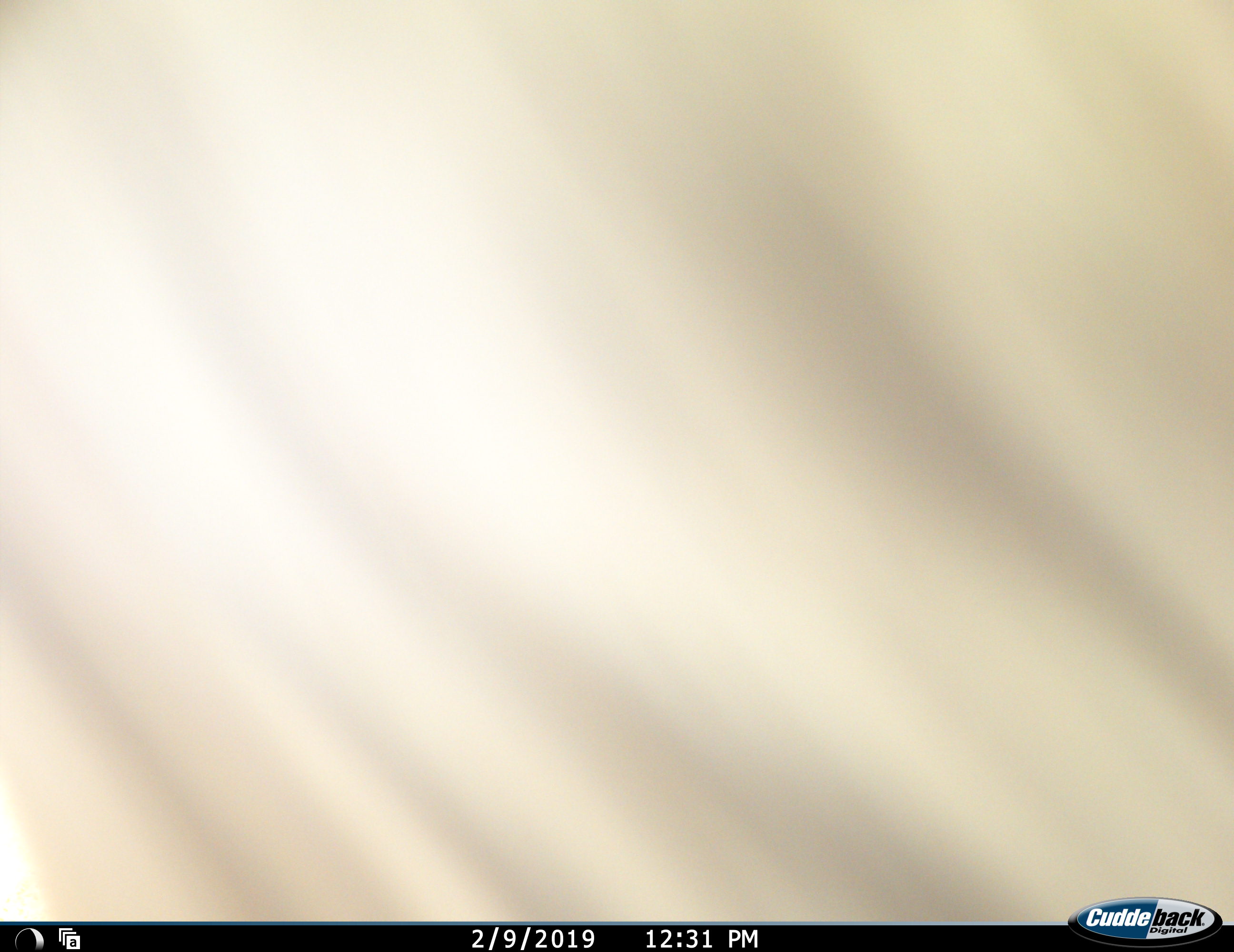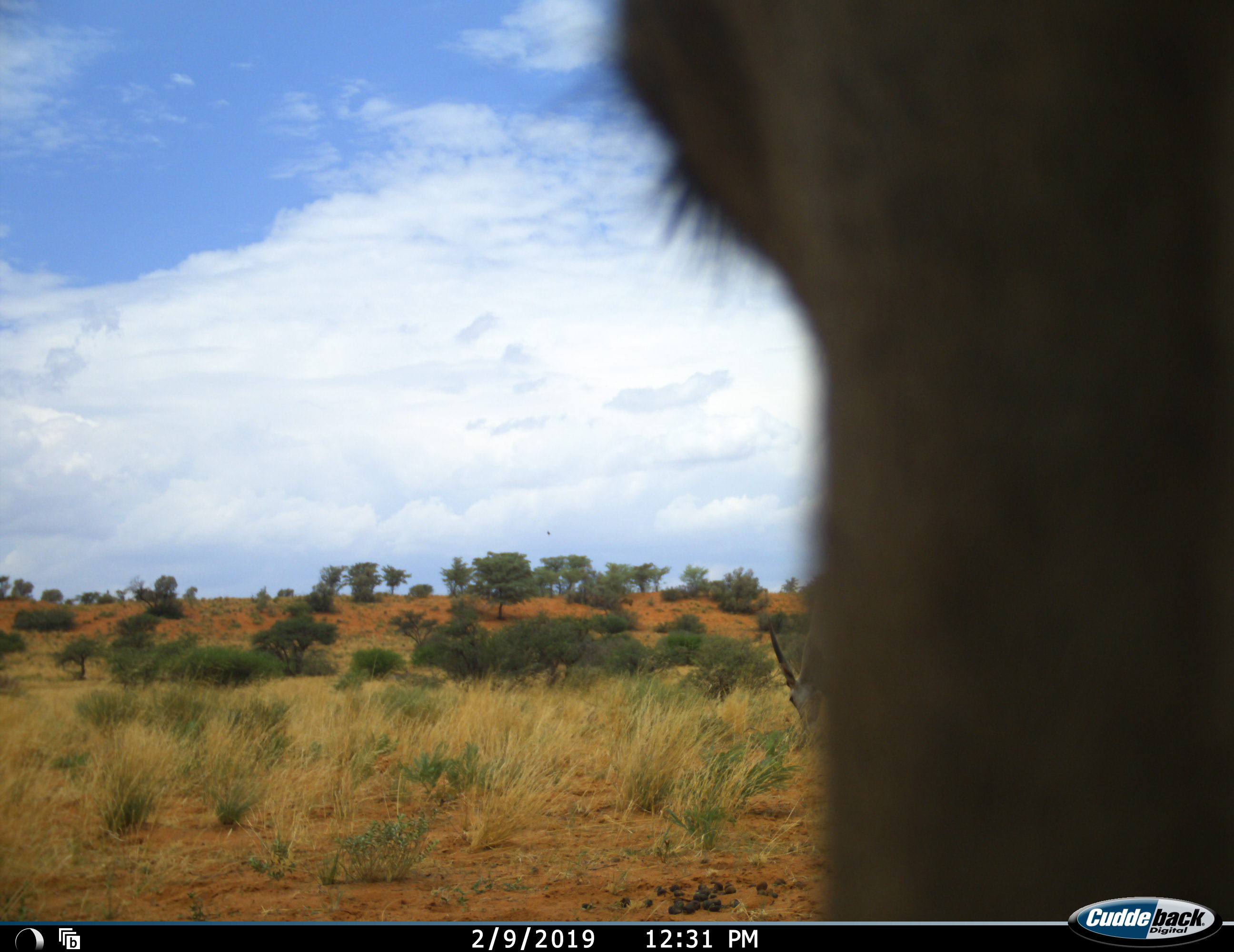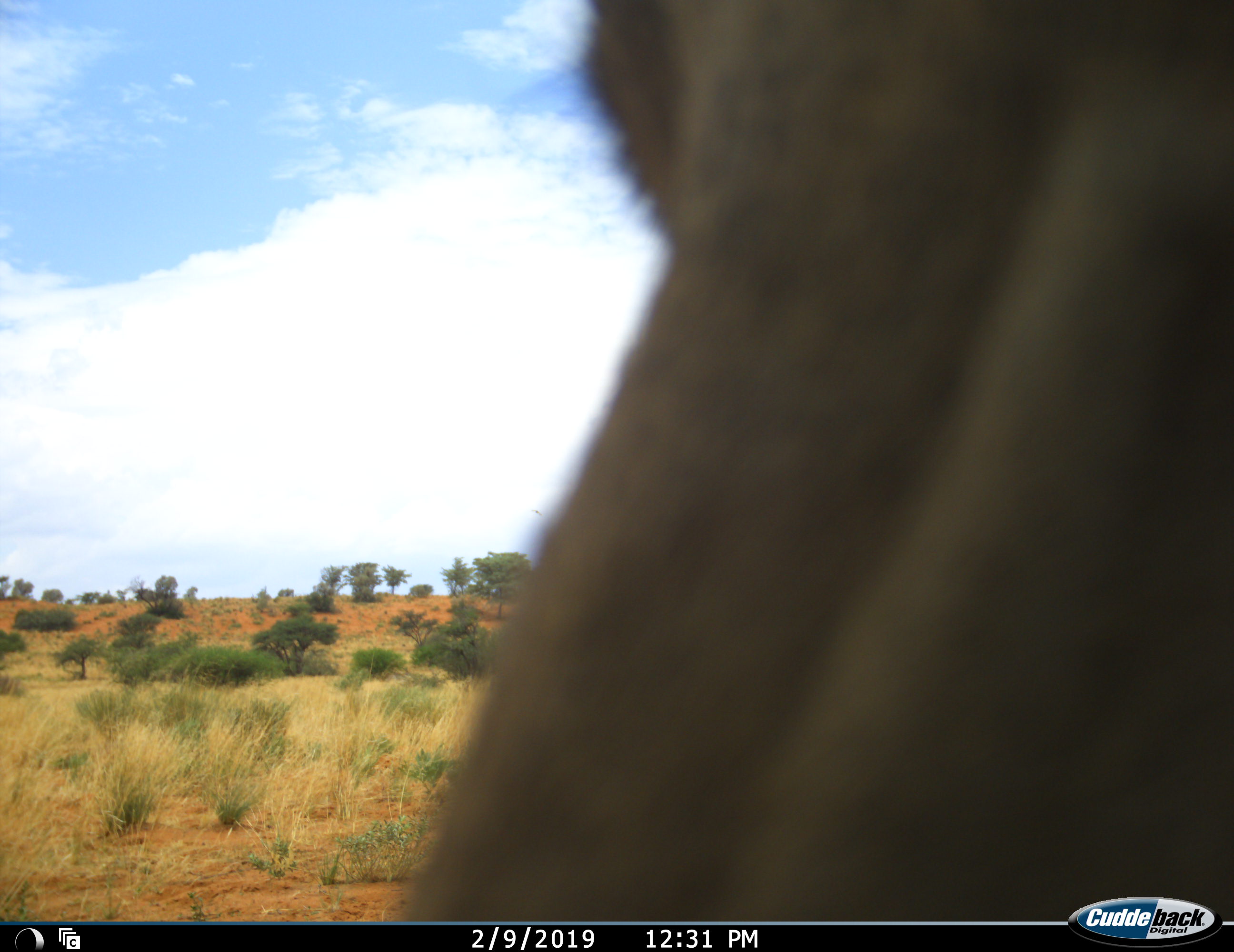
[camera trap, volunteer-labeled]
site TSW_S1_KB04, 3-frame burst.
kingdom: Animalia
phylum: Chordata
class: Mammalia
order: Artiodactyla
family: Bovidae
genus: Tragelaphus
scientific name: Tragelaphus oryx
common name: eland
Eland (Tragelaphus oryx), count 2. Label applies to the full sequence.